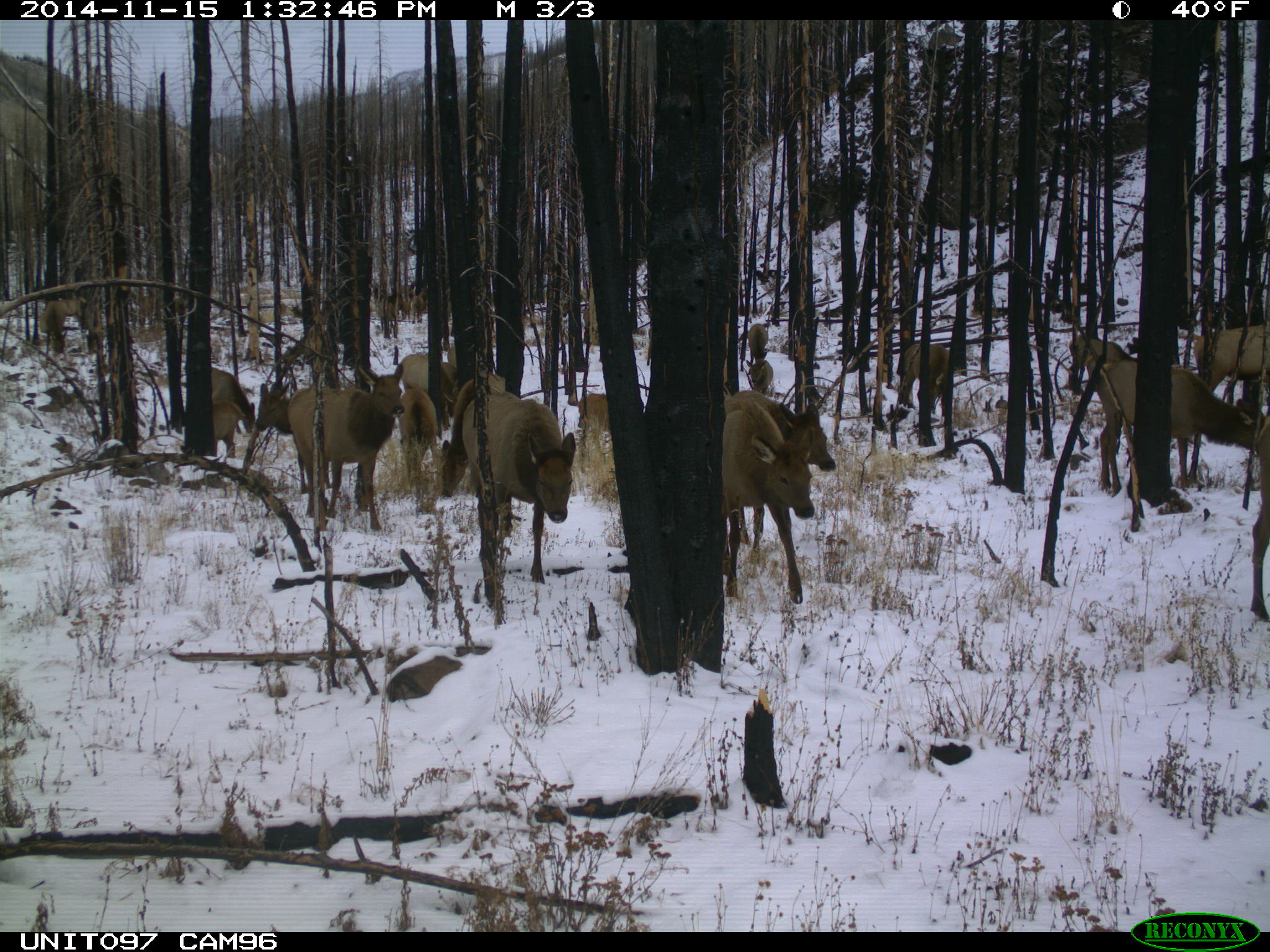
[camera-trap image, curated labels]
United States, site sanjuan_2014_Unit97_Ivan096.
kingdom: Animalia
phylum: Chordata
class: Mammalia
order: Artiodactyla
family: Cervidae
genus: Cervus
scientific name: Cervus elaphus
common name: red deer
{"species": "Cervus elaphus (red deer)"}